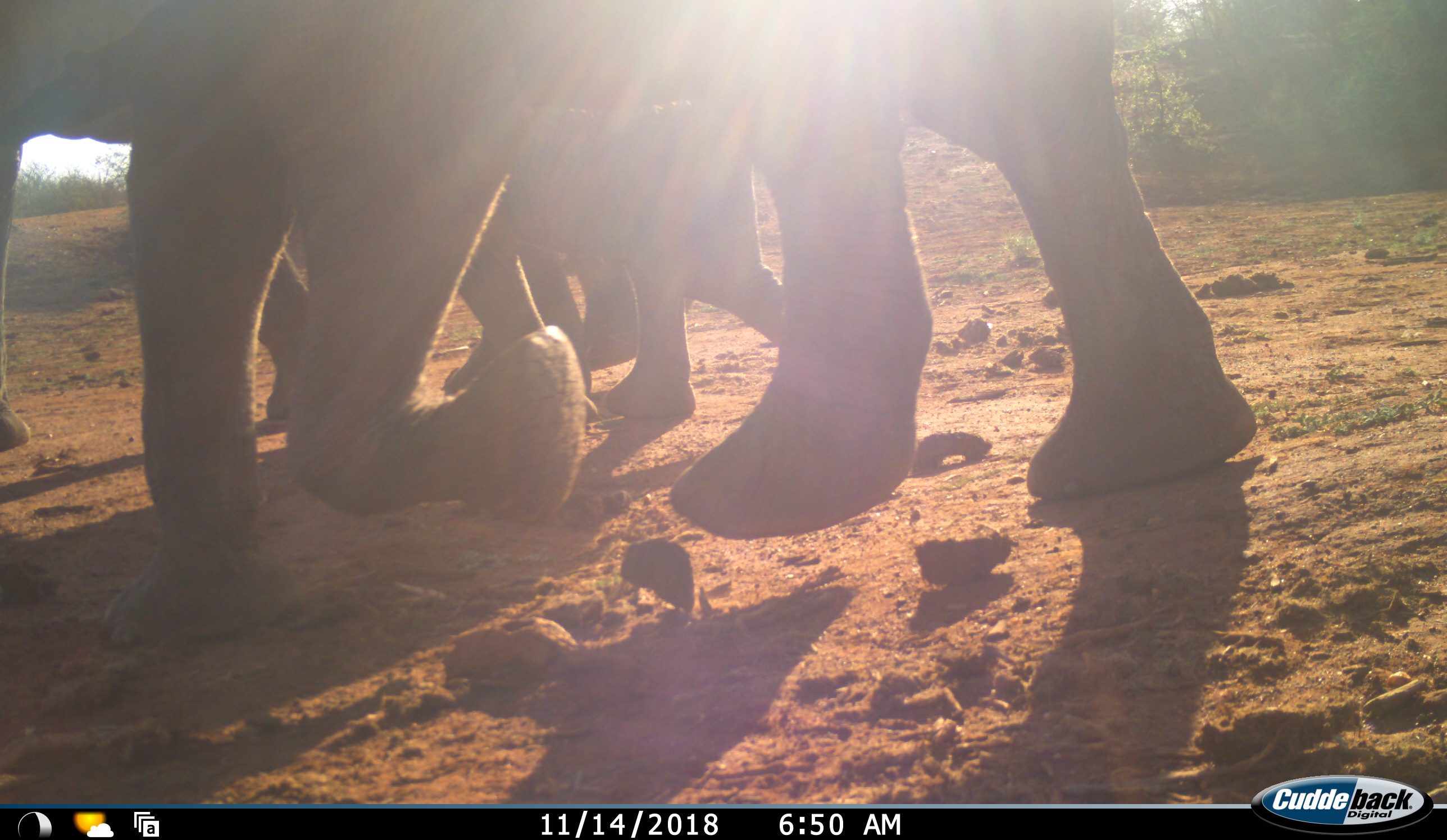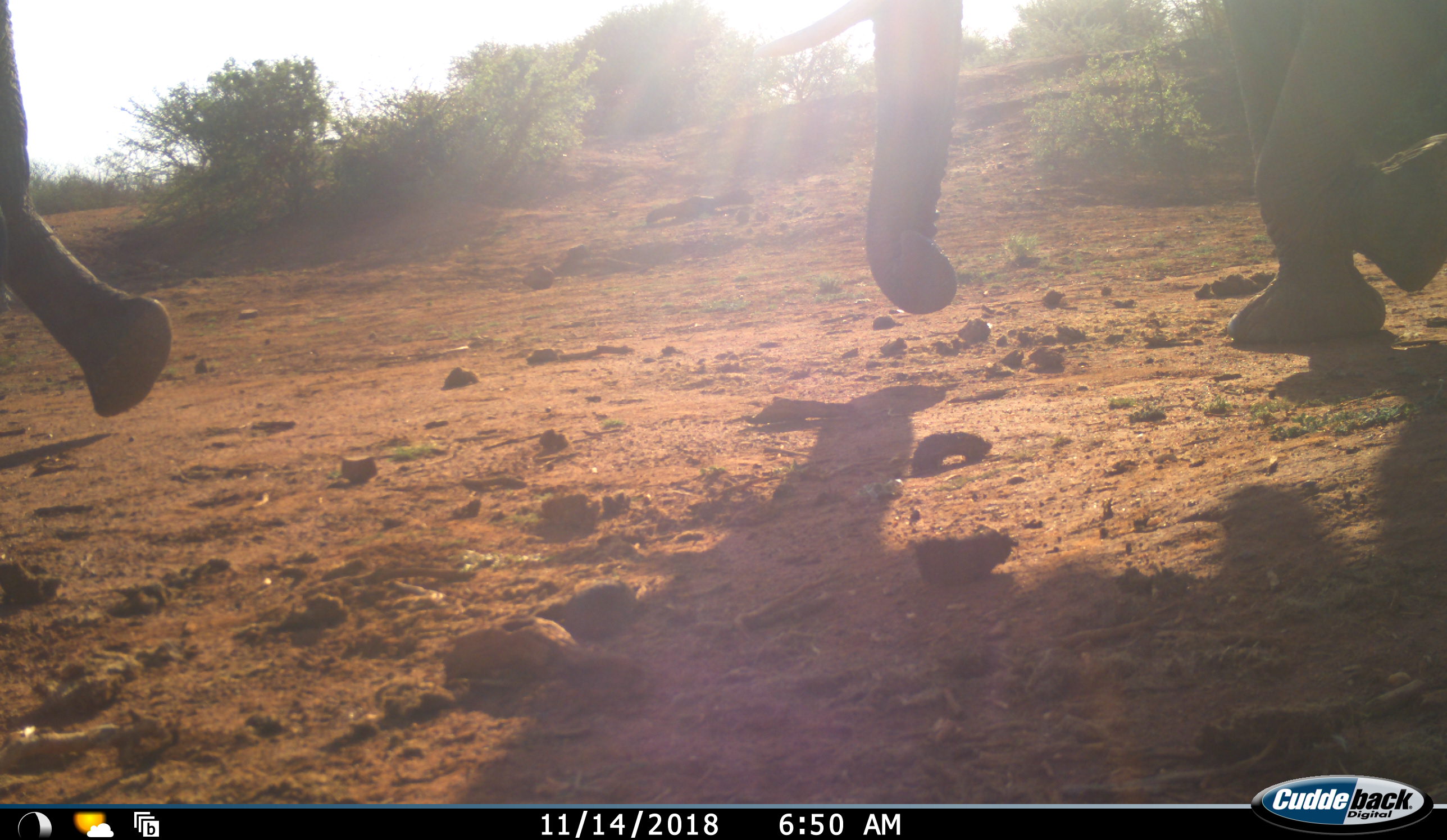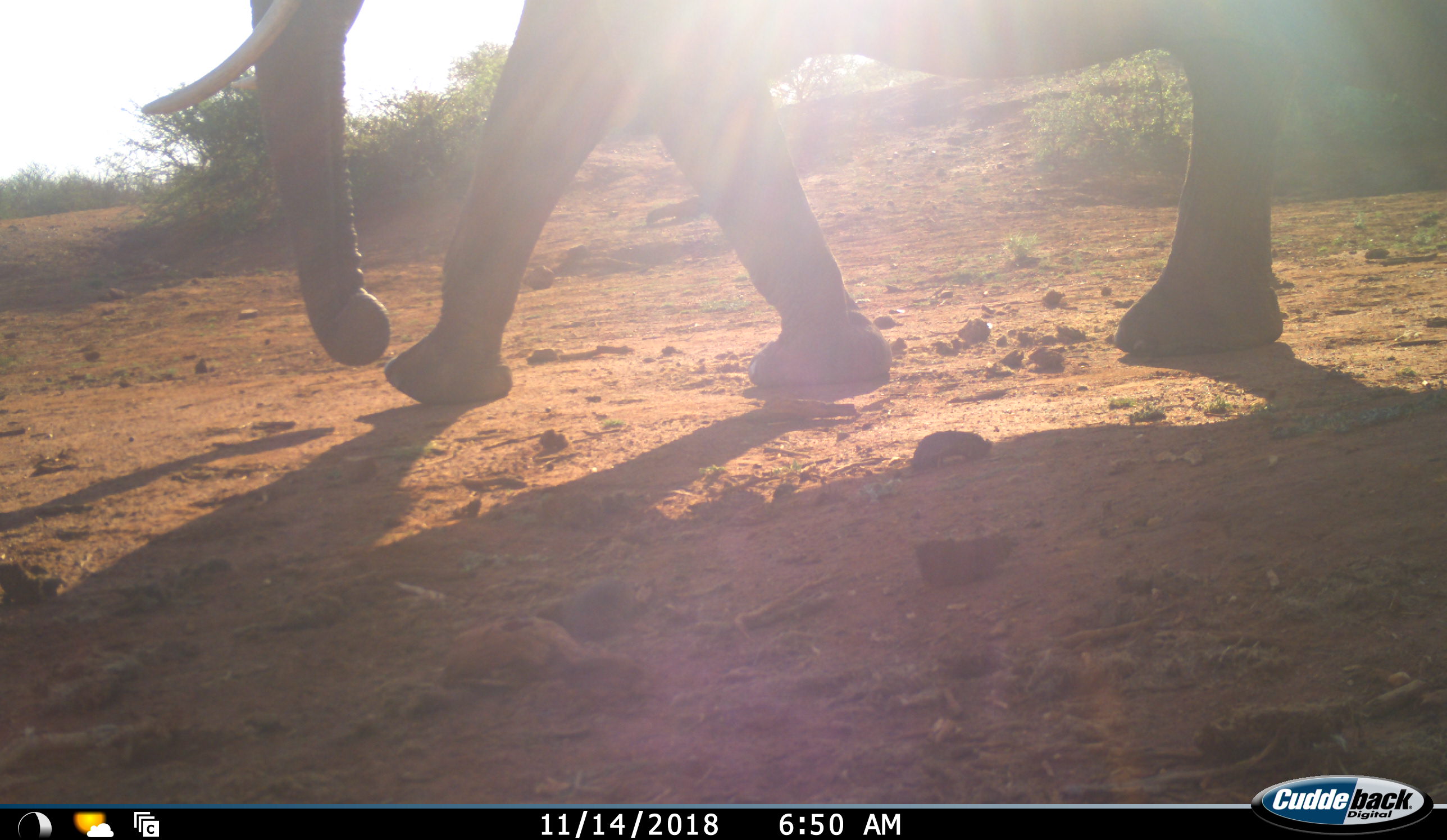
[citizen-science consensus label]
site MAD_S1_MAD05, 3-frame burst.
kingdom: Animalia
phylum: Chordata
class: Mammalia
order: Proboscidea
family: Elephantidae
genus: Loxodonta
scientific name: Loxodonta africana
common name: african bush elephant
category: elephant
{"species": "elephant (african bush elephant) (Loxodonta africana)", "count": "4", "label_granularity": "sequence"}